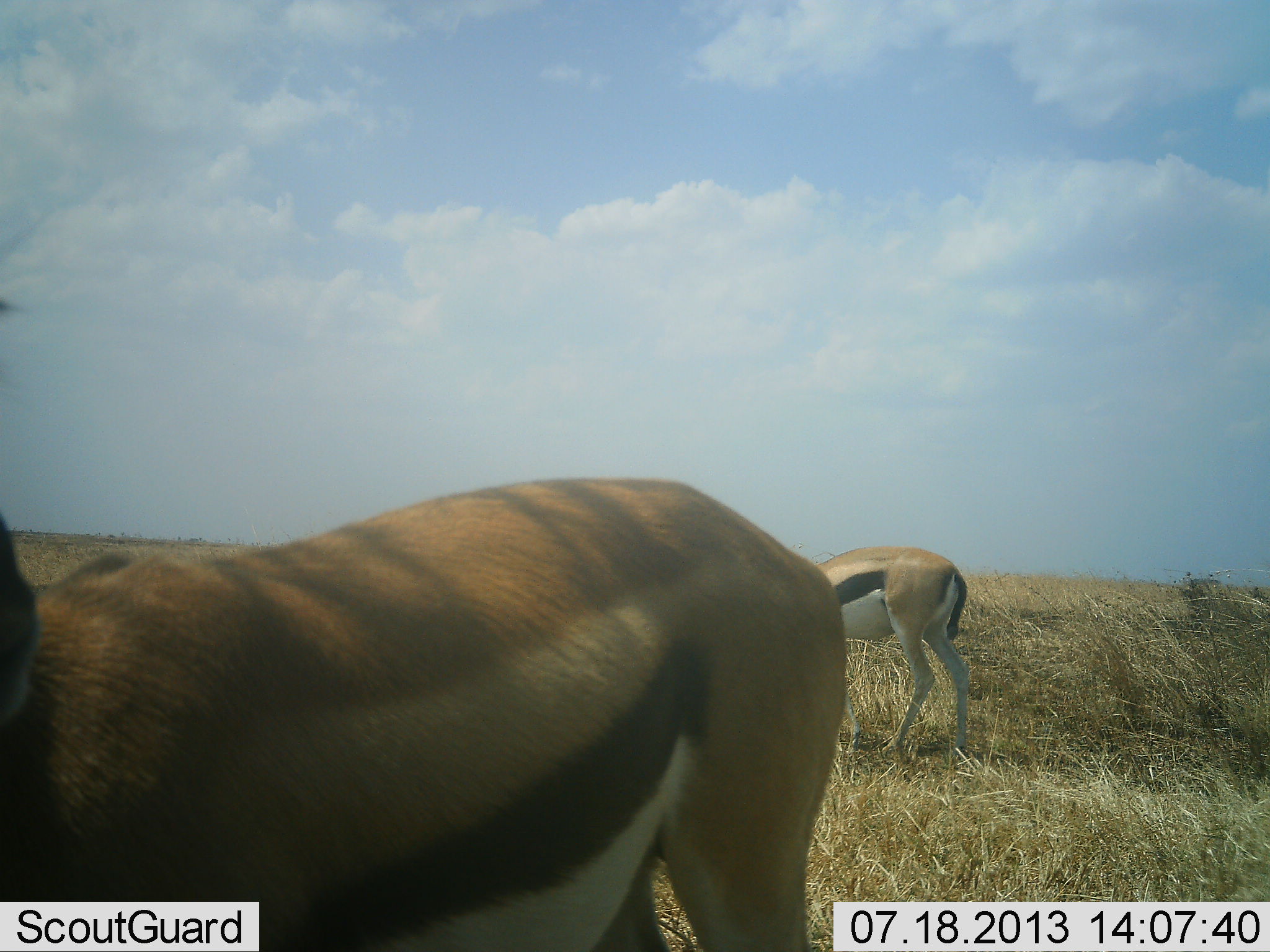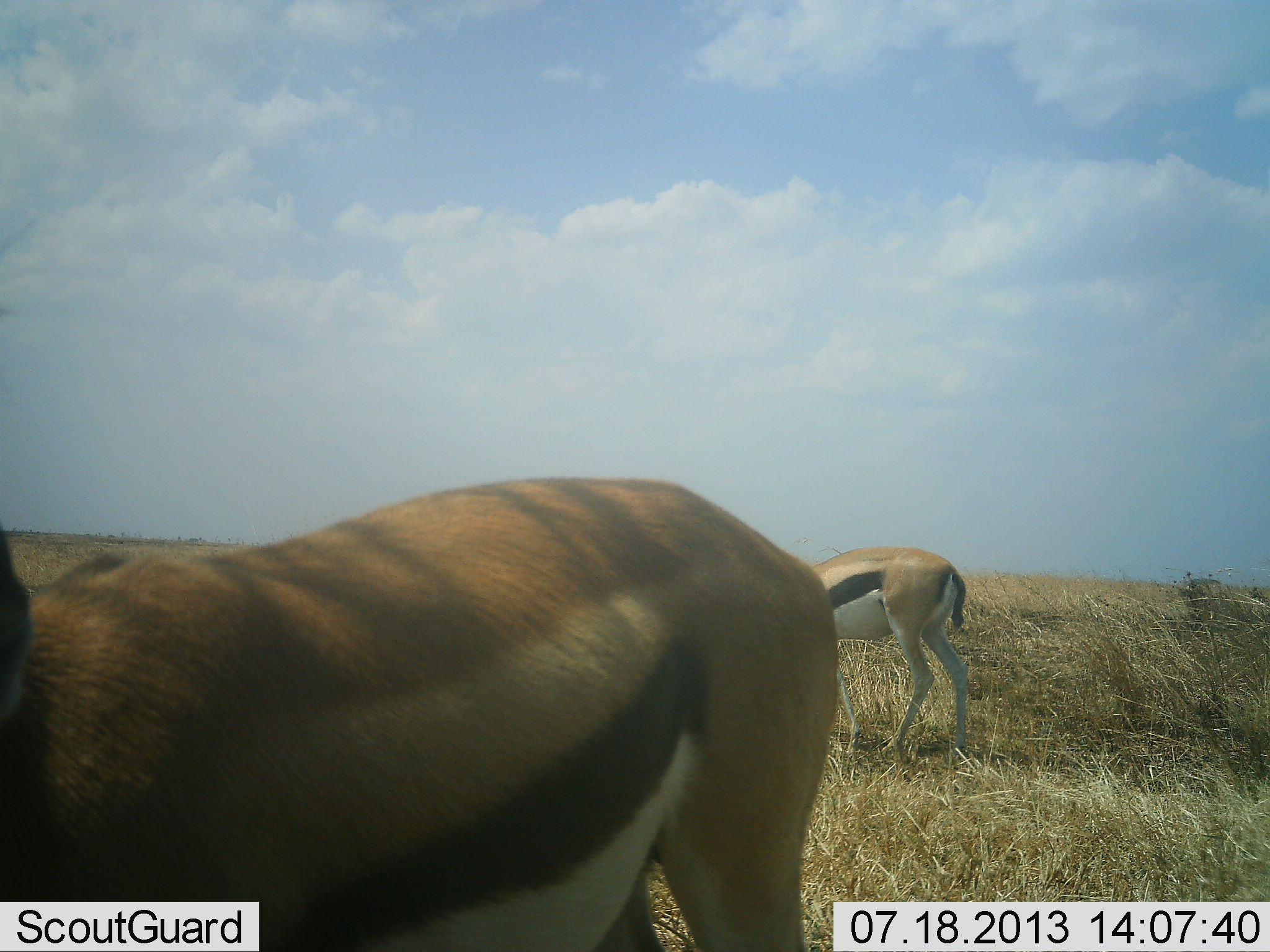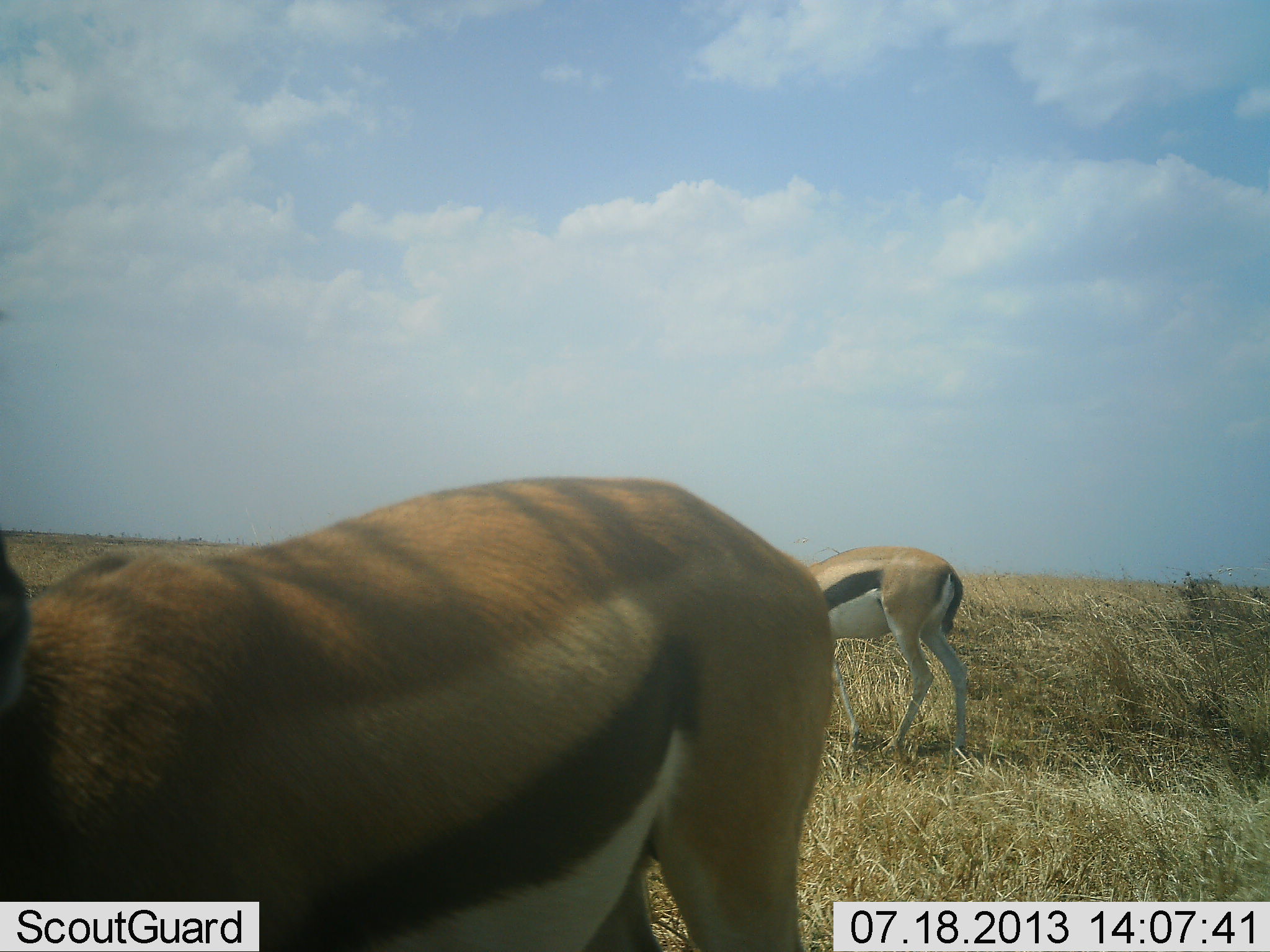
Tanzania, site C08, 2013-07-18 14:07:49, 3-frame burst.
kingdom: Animalia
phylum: Chordata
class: Mammalia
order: Artiodactyla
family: Bovidae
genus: Eudorcas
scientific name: Eudorcas thomsonii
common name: thomson's gazelle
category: gazellethomsons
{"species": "gazellethomsons (thomson's gazelle) (Eudorcas thomsonii)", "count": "2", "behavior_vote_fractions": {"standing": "80%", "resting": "0%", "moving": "0%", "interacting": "0%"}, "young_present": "0%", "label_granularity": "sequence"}